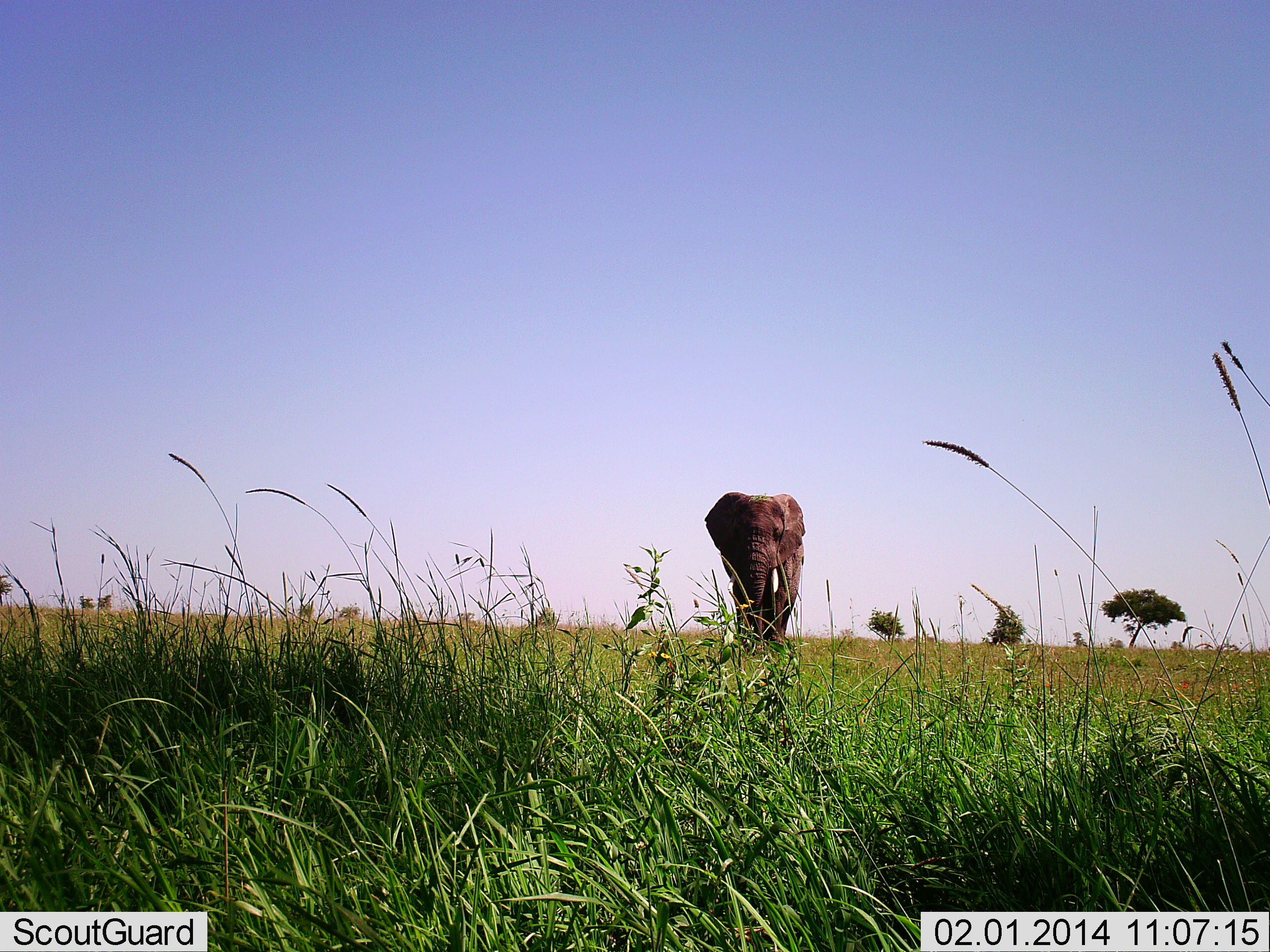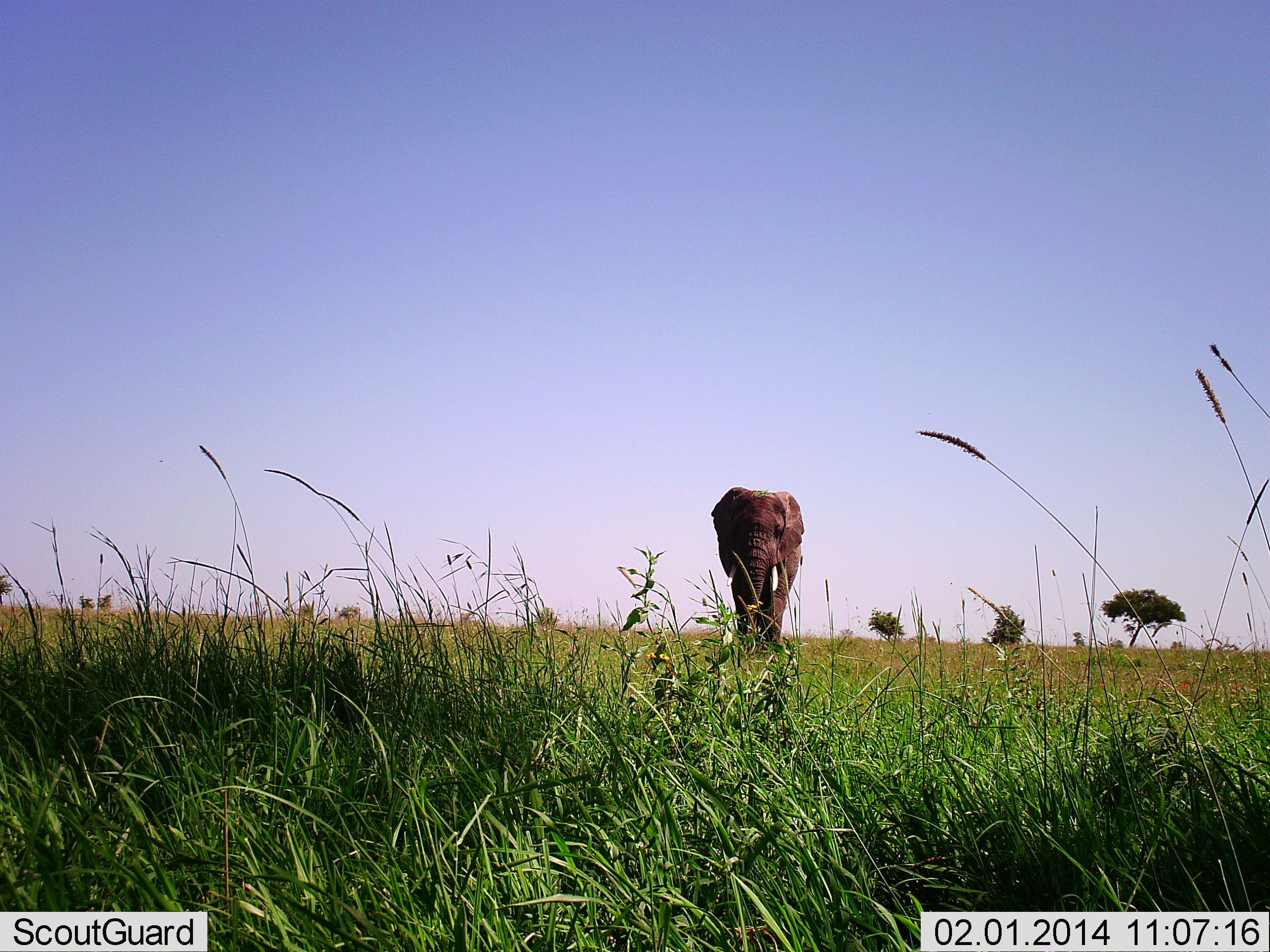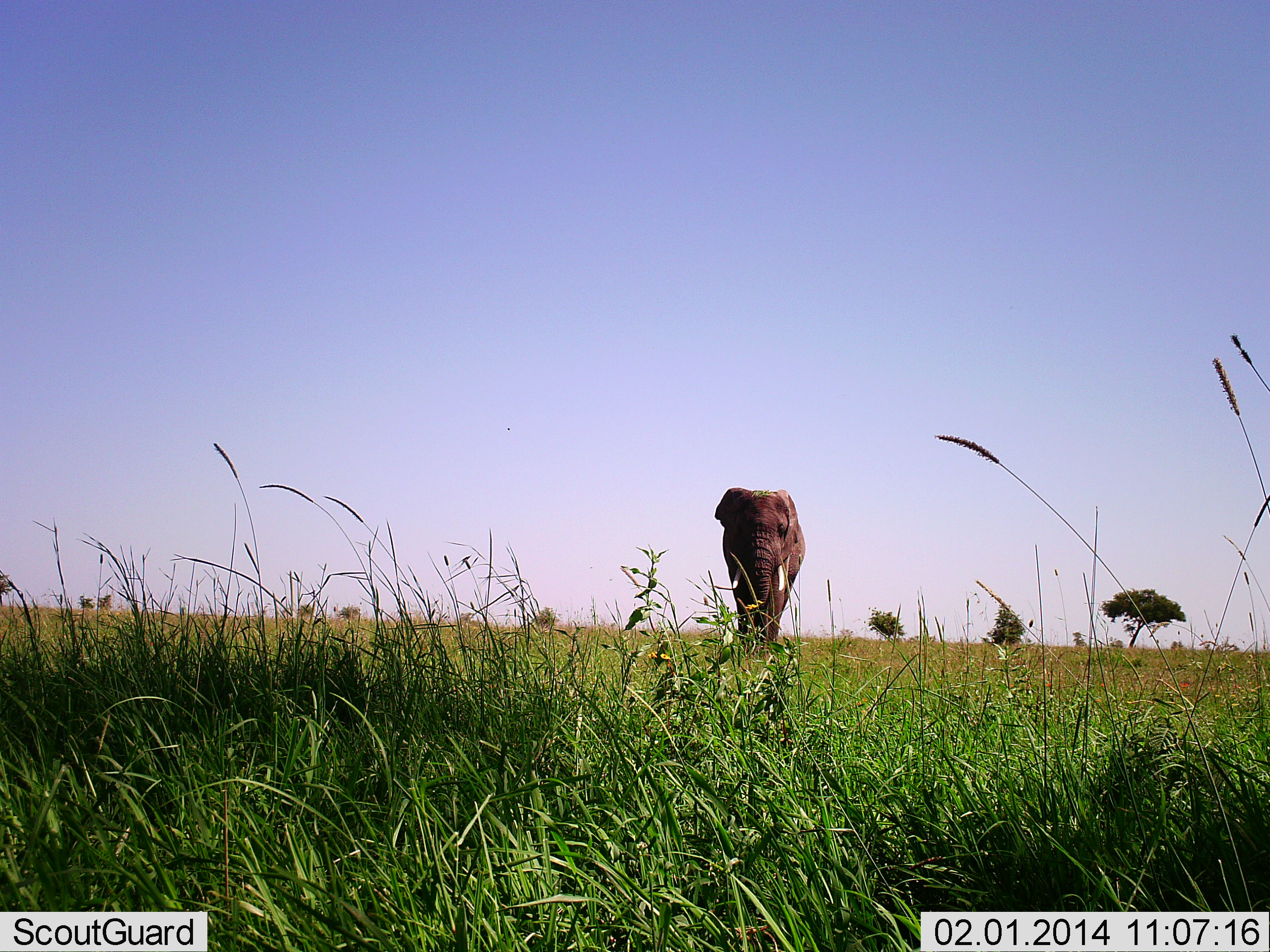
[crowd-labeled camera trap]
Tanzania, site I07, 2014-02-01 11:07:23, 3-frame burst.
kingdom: Animalia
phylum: Chordata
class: Mammalia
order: Proboscidea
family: Elephantidae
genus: Loxodonta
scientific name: Loxodonta africana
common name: african bush elephant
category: elephant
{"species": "elephant (african bush elephant) (Loxodonta africana)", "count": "1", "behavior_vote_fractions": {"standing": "60%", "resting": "0%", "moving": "40%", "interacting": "0%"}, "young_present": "0%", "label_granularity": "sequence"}